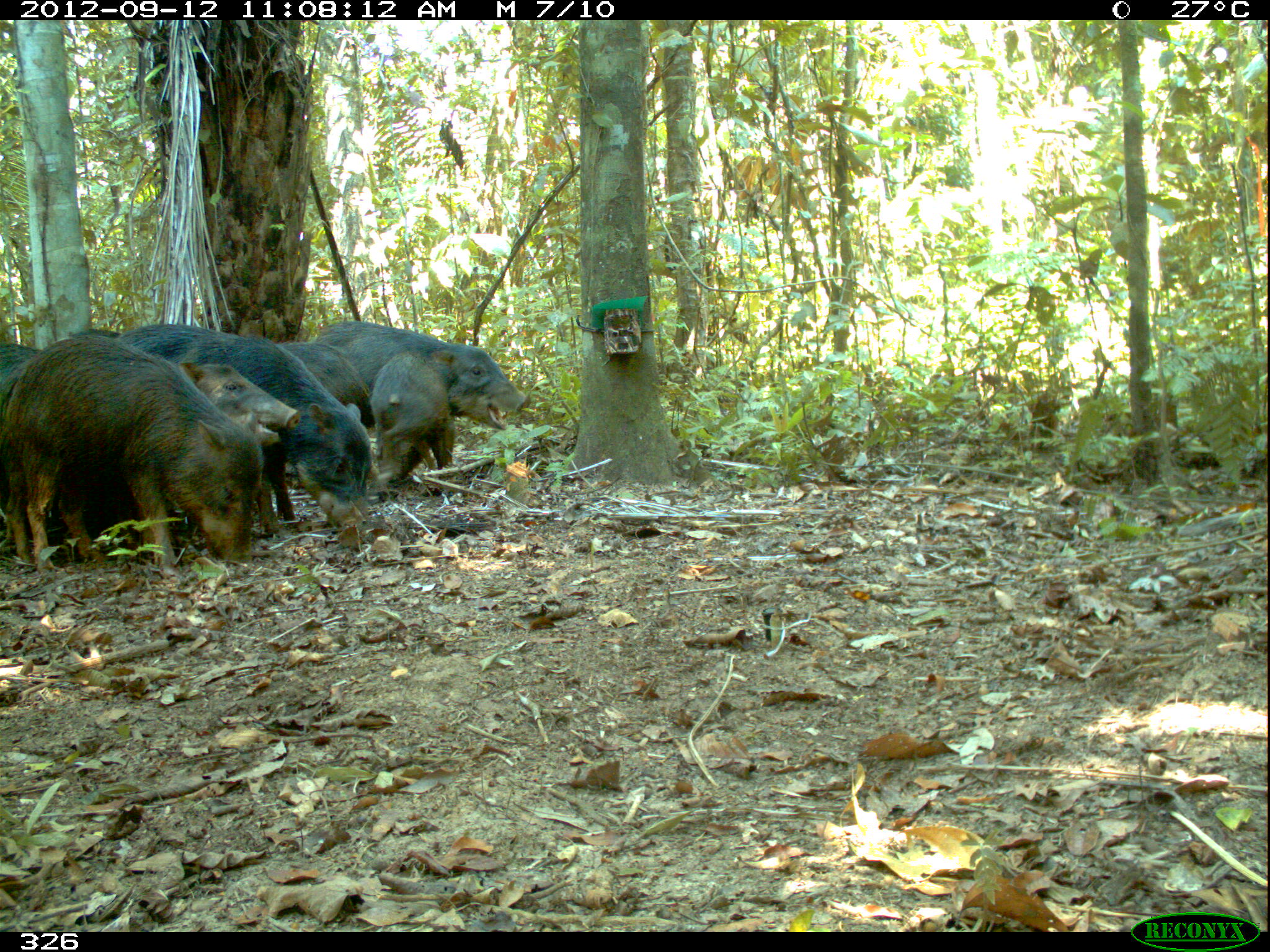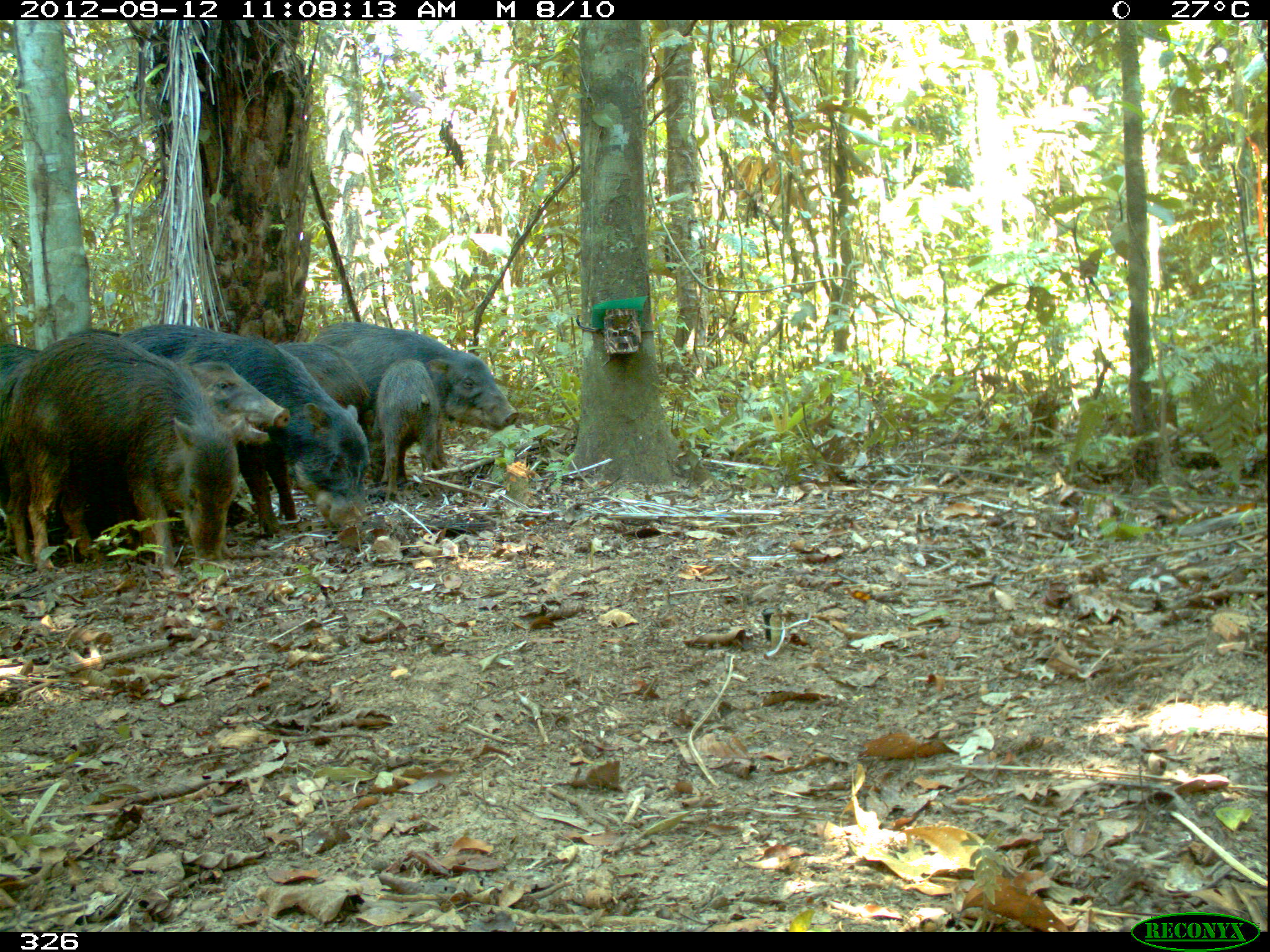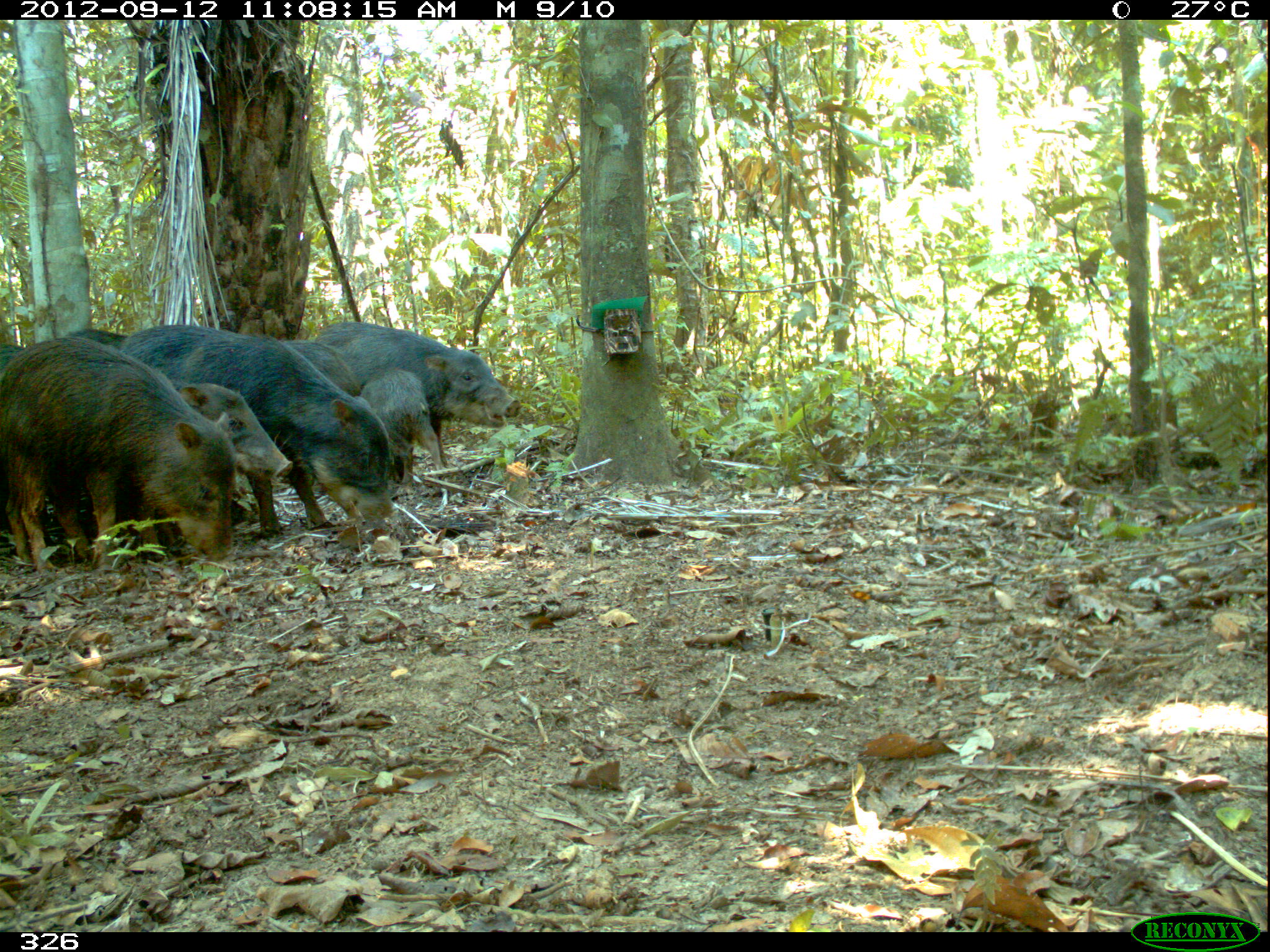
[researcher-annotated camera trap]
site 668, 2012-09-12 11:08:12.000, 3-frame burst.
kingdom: Animalia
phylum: Chordata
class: Mammalia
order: Artiodactyla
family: Tayassuidae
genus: Tayassu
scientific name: Tayassu pecari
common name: white-lipped peccary